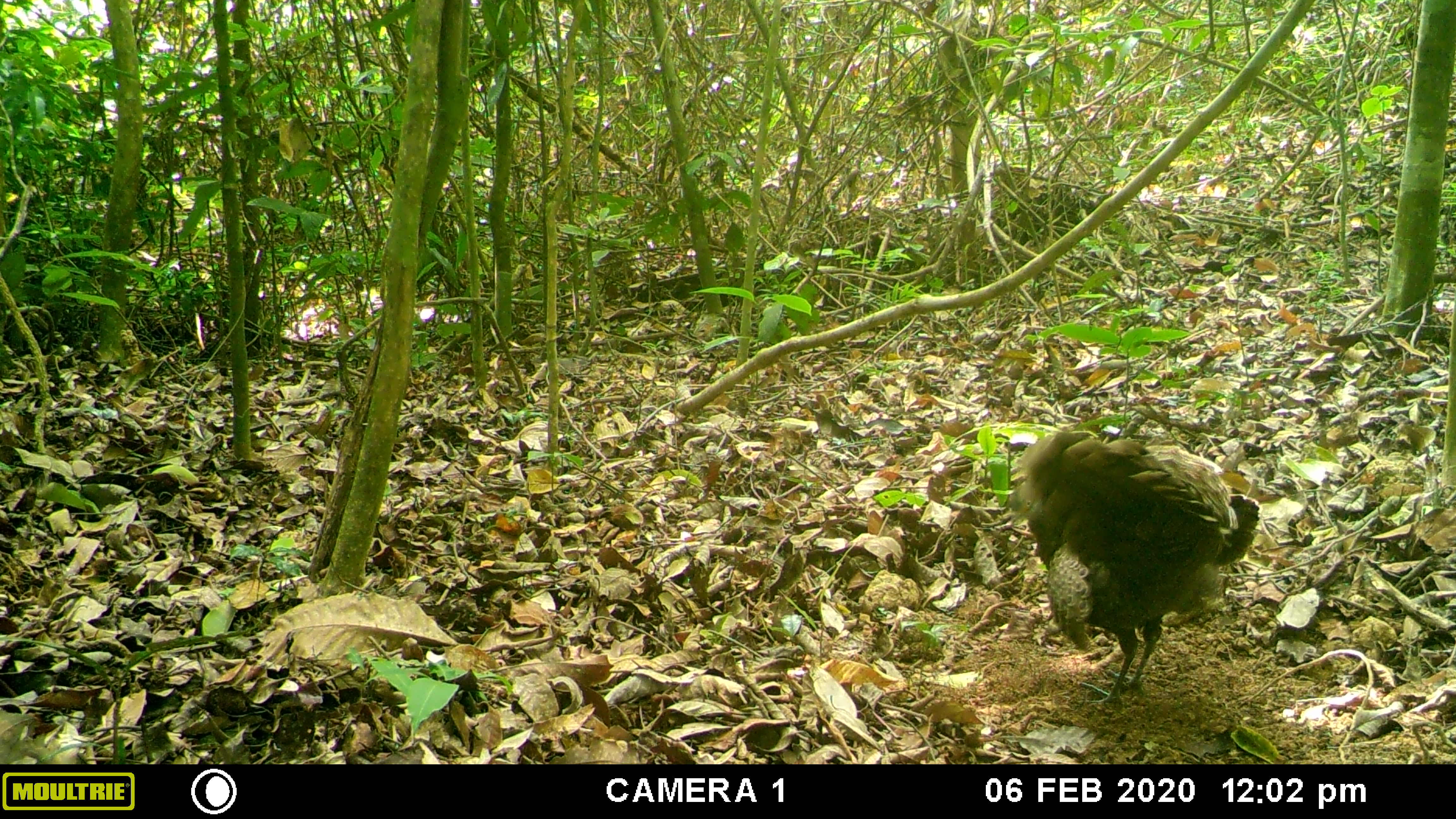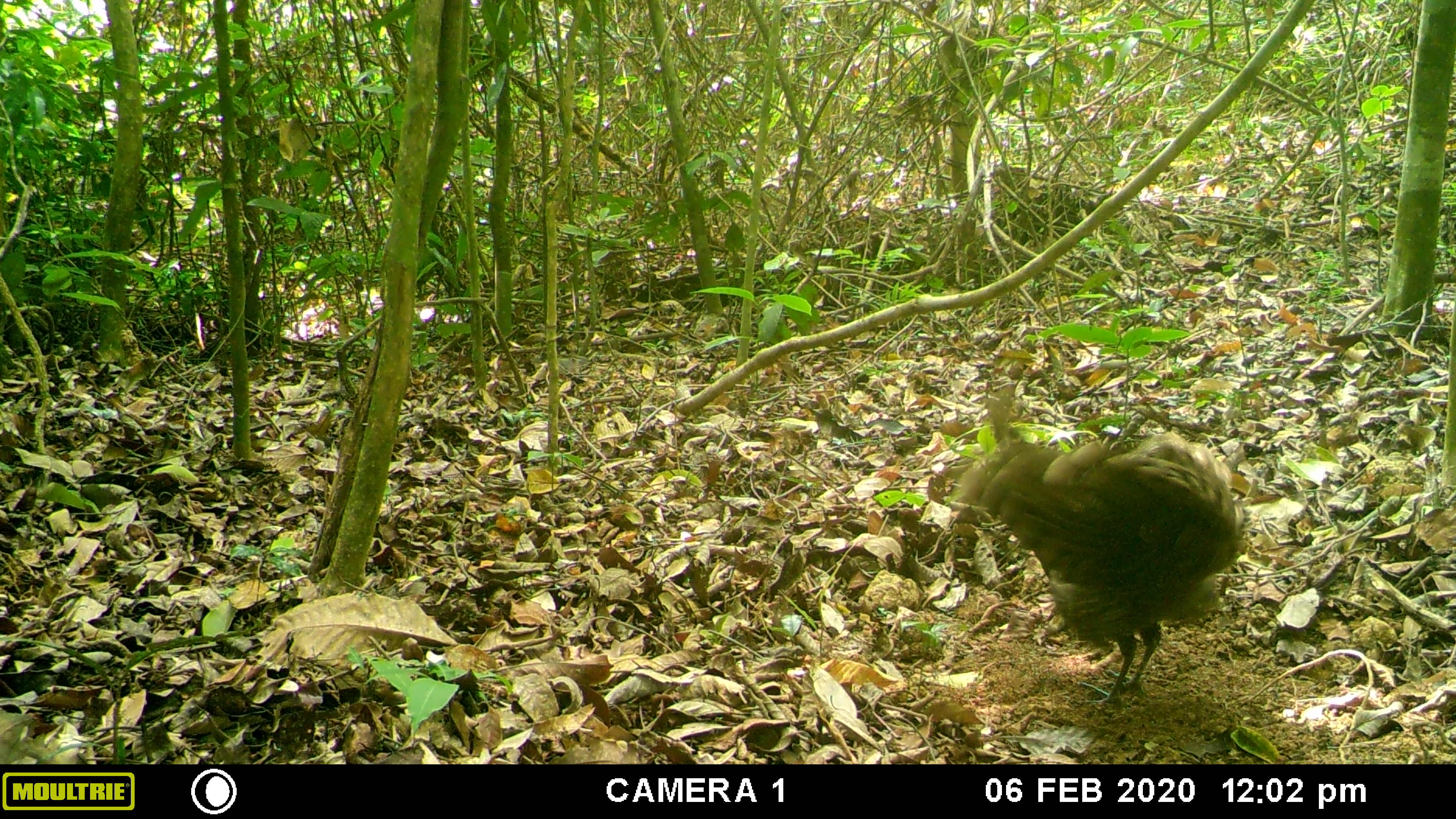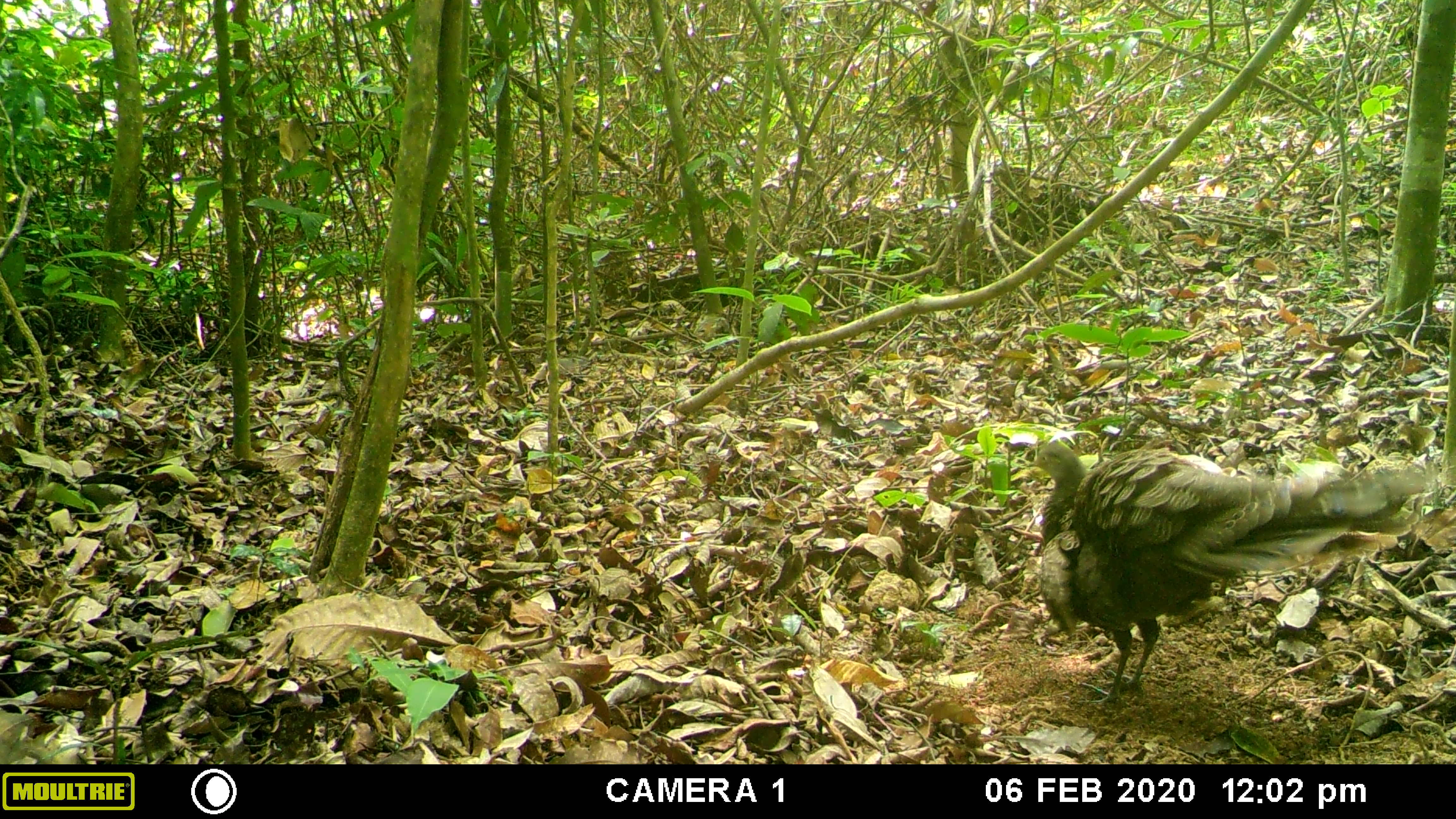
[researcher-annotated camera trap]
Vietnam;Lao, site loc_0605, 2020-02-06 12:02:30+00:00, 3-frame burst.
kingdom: Animalia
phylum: Chordata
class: Aves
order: Galliformes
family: Phasianidae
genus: Polyplectron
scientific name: Polyplectron bicalcaratum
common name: gray peacock-pheasant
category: grey peacock pheasant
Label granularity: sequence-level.